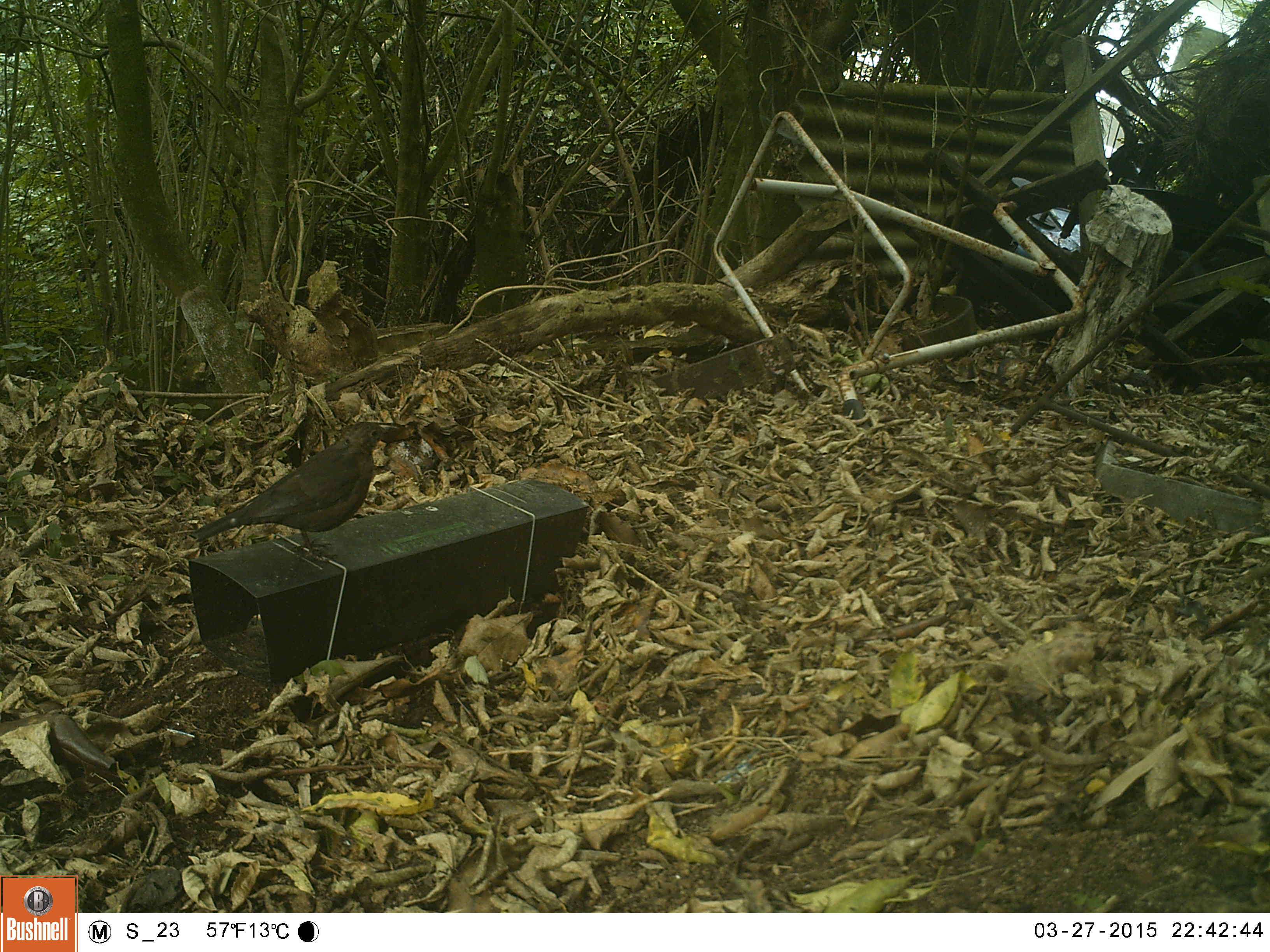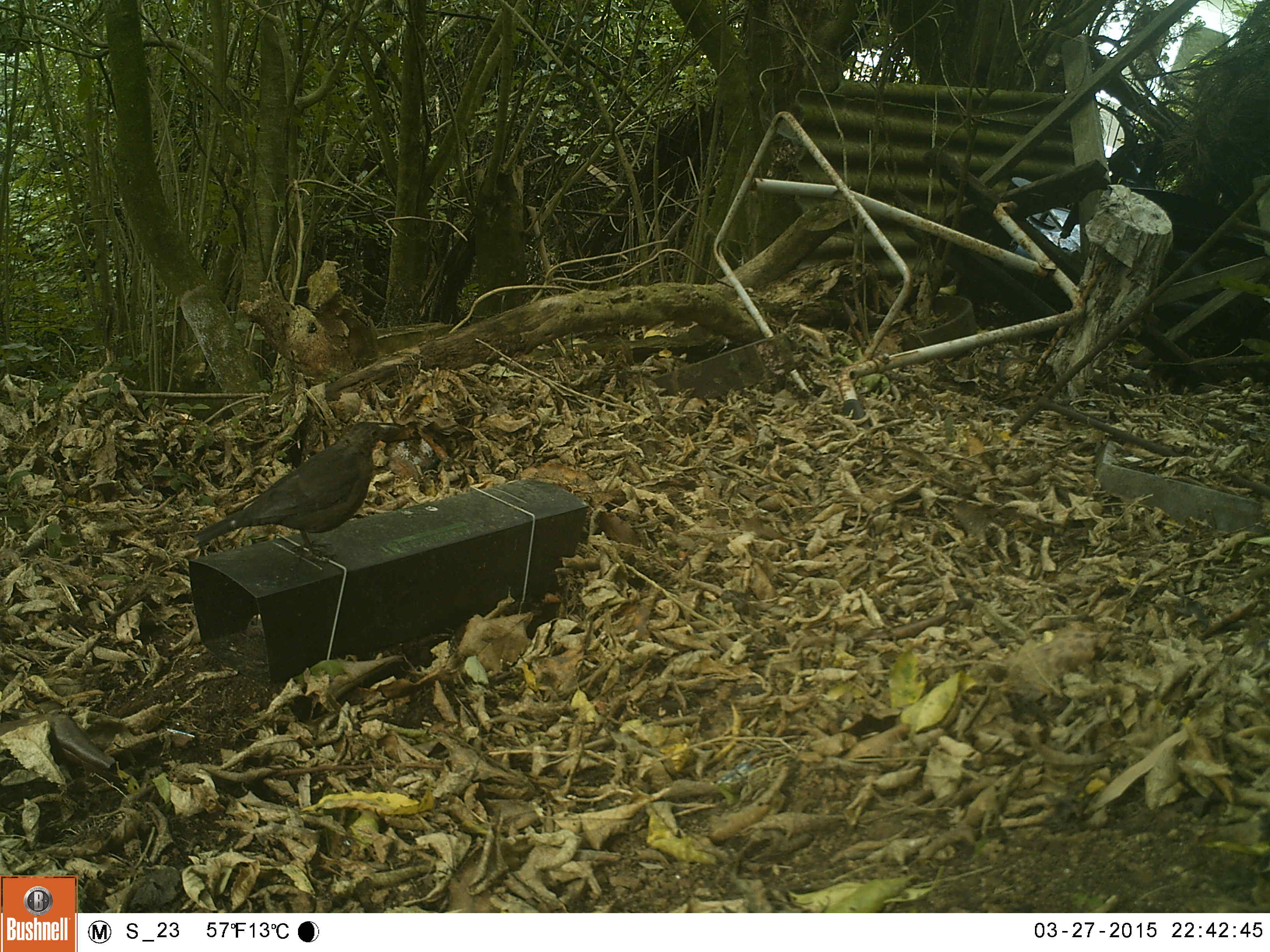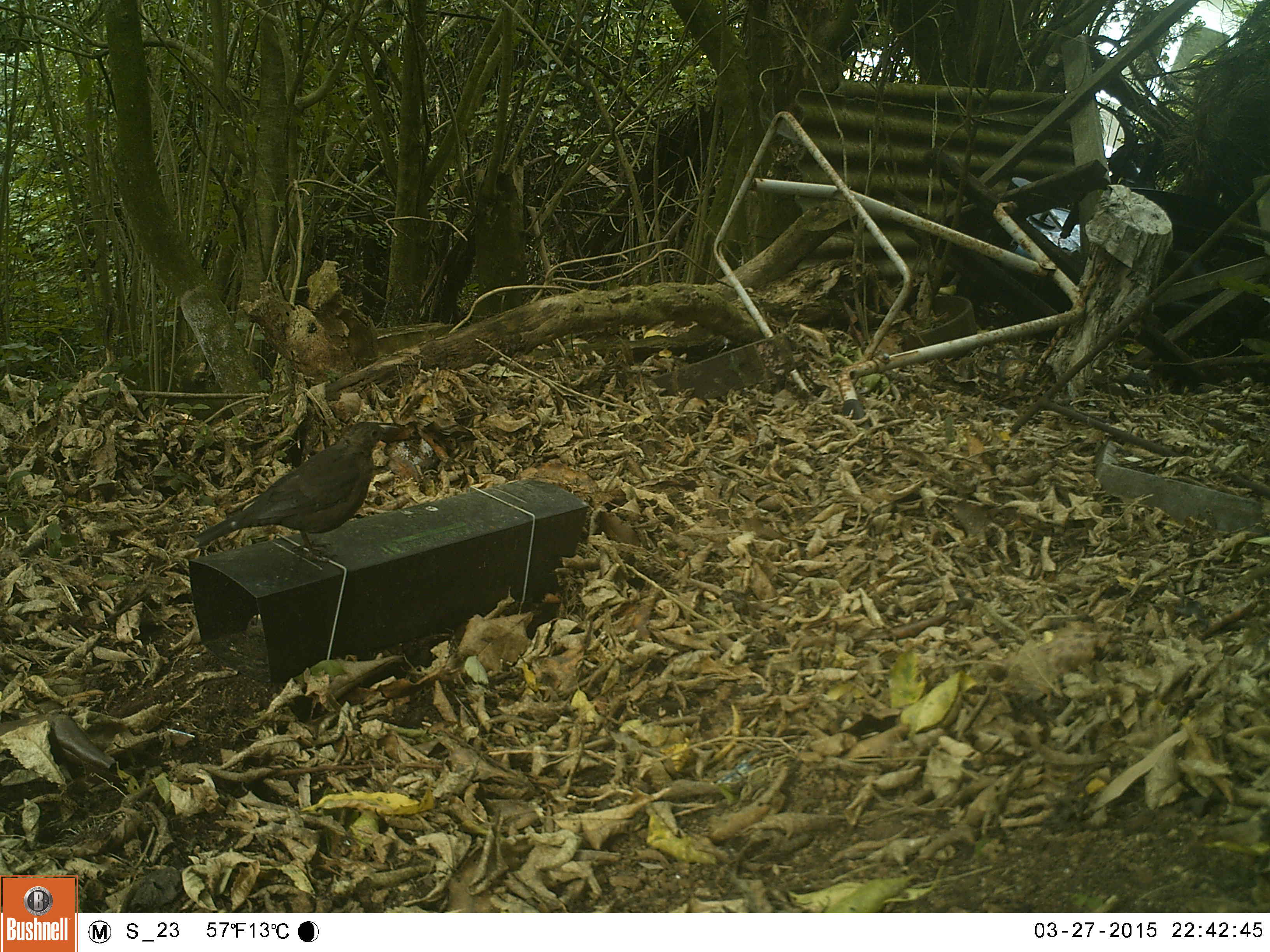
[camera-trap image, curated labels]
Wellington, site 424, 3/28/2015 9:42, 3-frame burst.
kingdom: Animalia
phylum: Chordata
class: Aves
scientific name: Aves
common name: bird